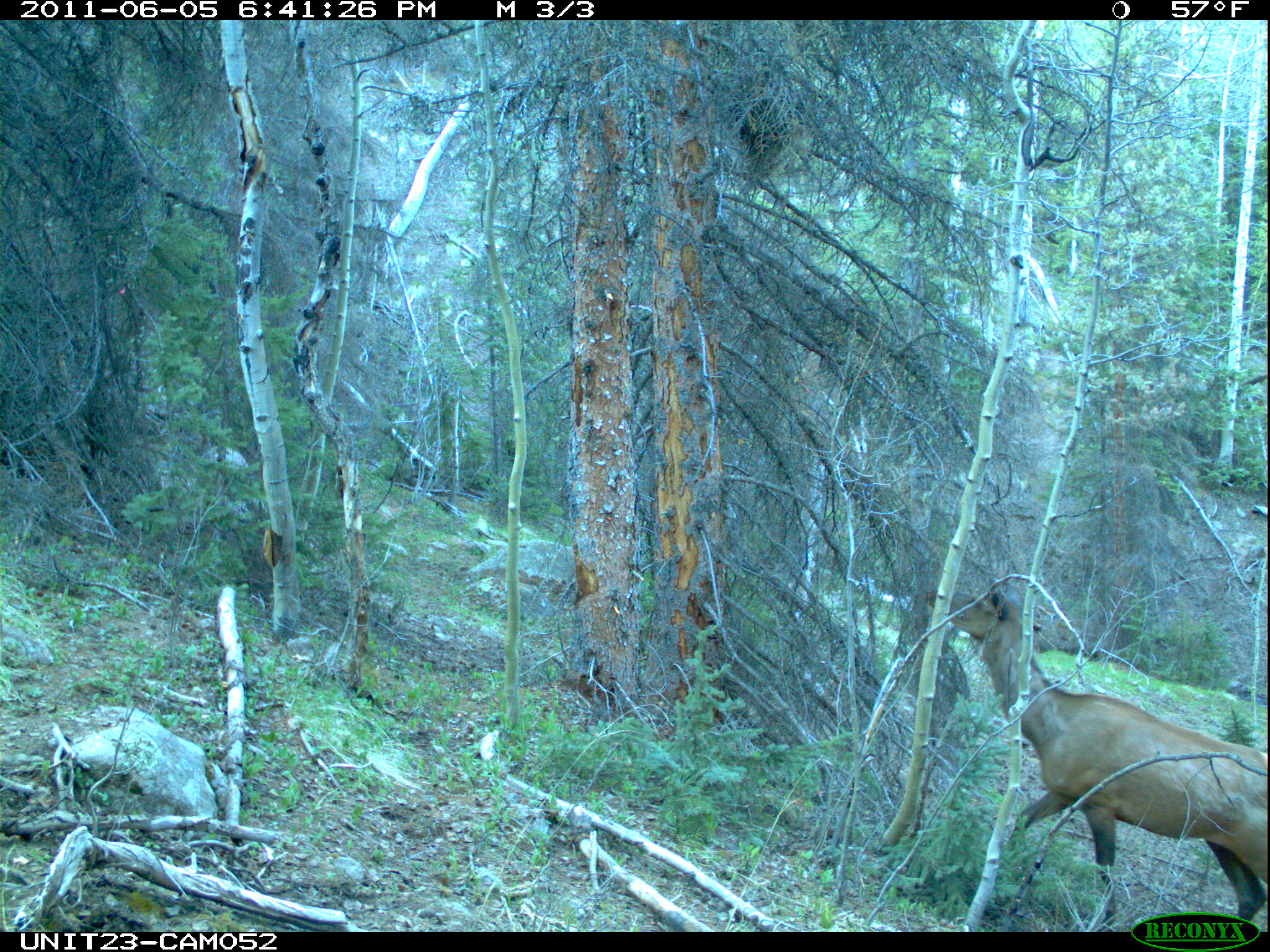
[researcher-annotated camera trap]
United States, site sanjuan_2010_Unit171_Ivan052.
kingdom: Animalia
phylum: Chordata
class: Mammalia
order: Artiodactyla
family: Cervidae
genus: Cervus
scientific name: Cervus elaphus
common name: red deer